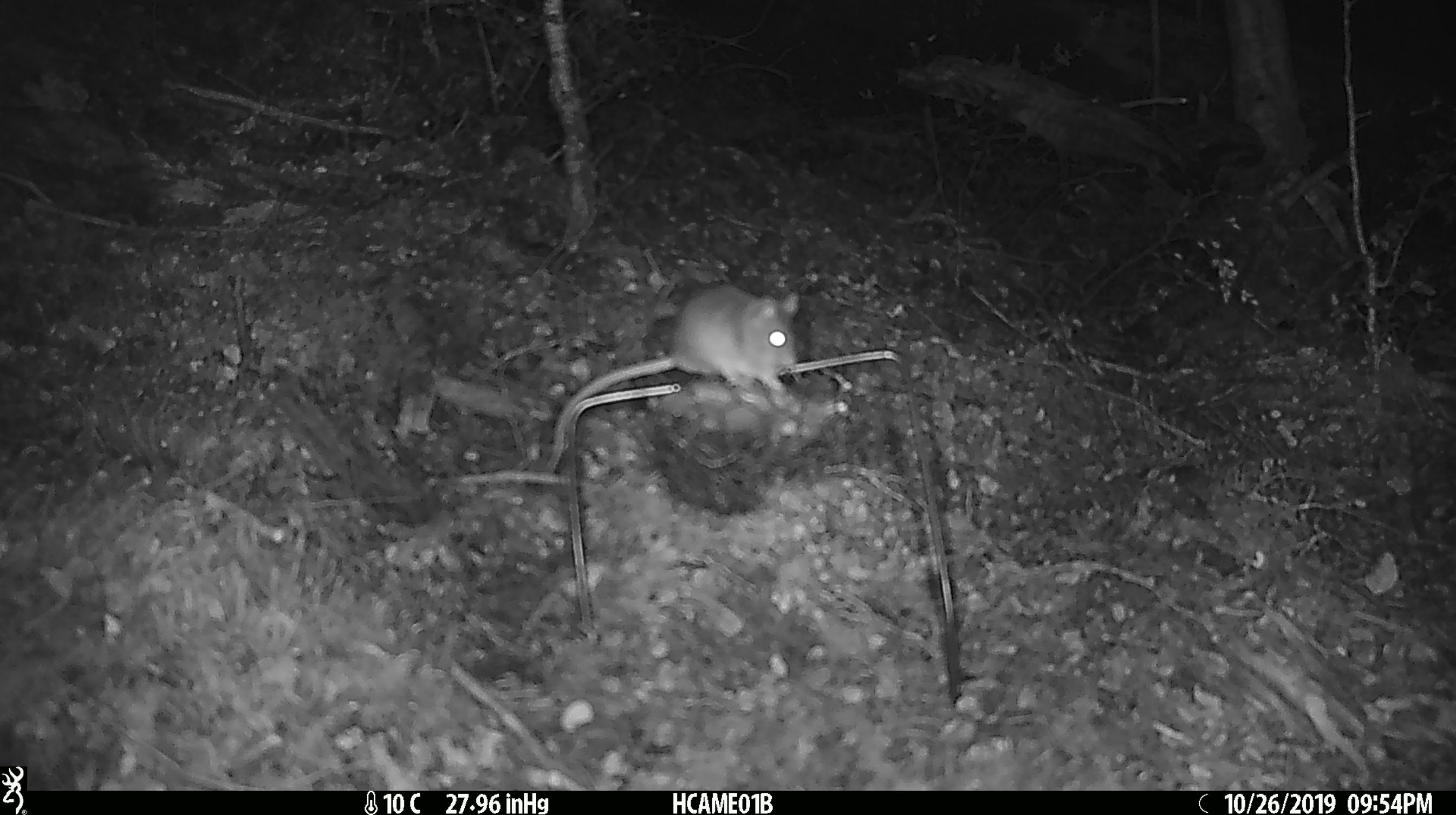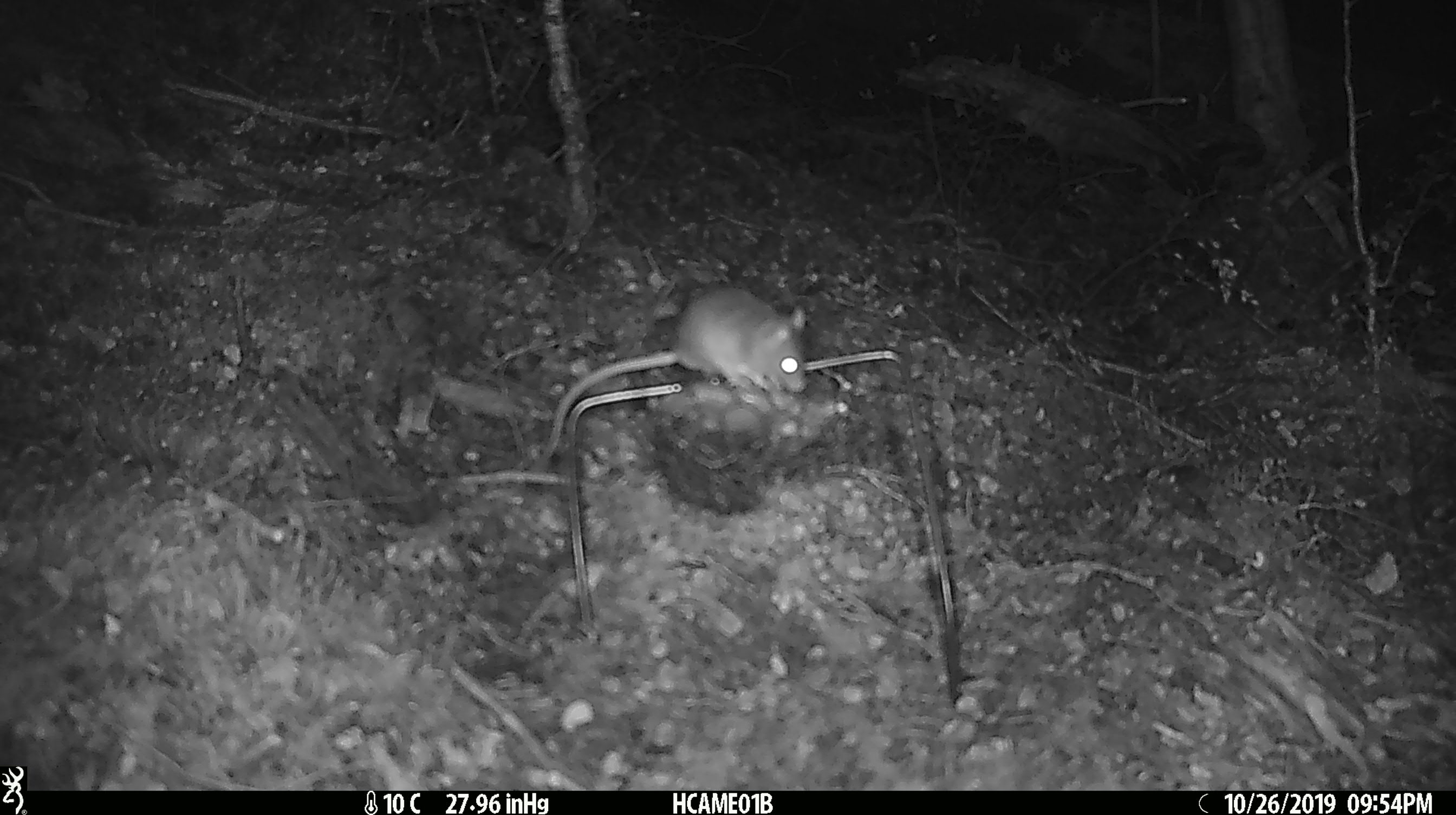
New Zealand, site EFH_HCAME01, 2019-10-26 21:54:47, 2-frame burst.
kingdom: Animalia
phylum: Chordata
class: Mammalia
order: Rodentia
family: Muridae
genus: Mus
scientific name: Mus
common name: mouse